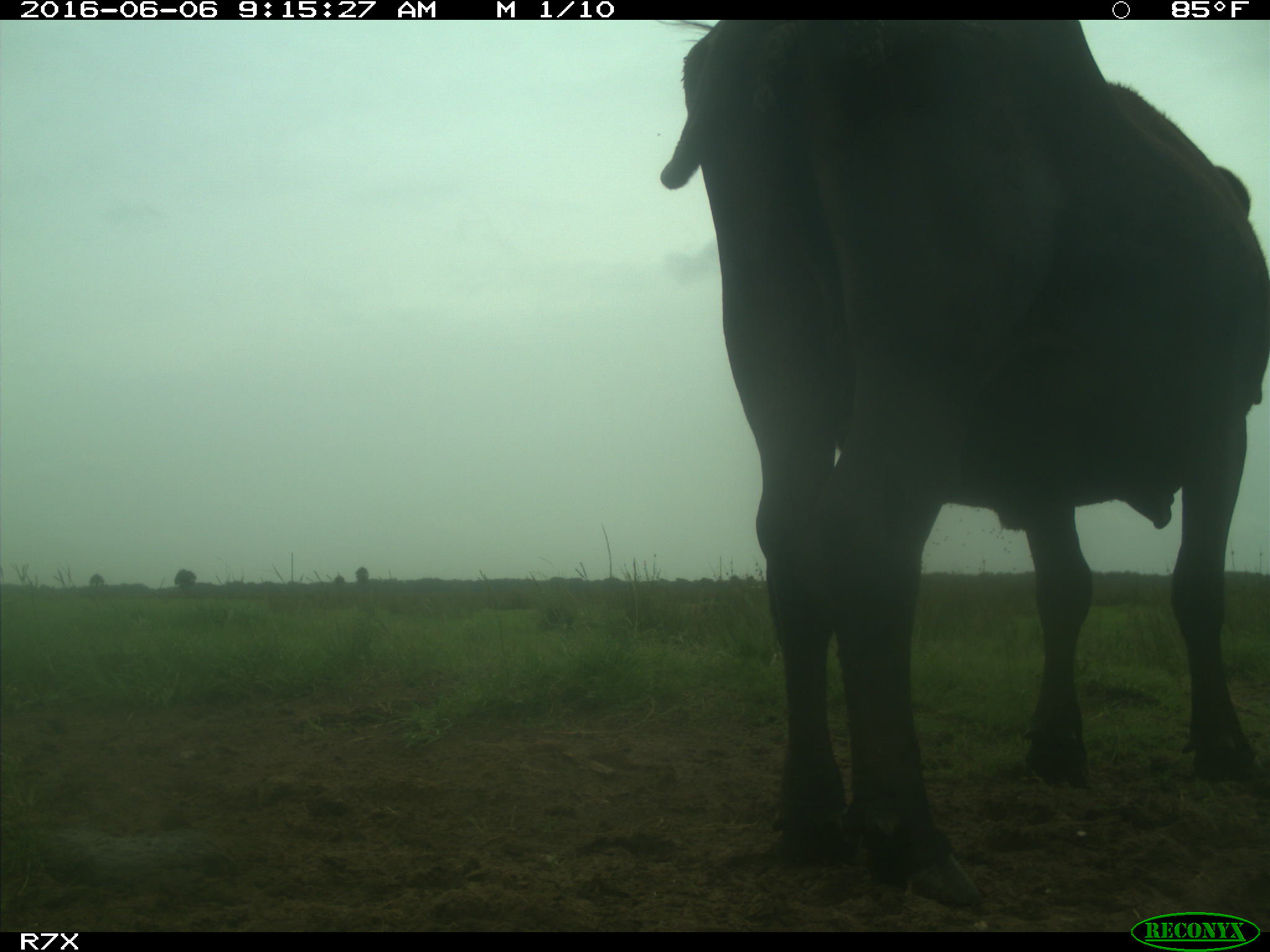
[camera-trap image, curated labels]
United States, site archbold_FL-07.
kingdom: Animalia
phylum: Chordata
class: Mammalia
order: Artiodactyla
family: Bovidae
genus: Bos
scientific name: Bos taurus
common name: domestic cow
Bos taurus (domestic cow).